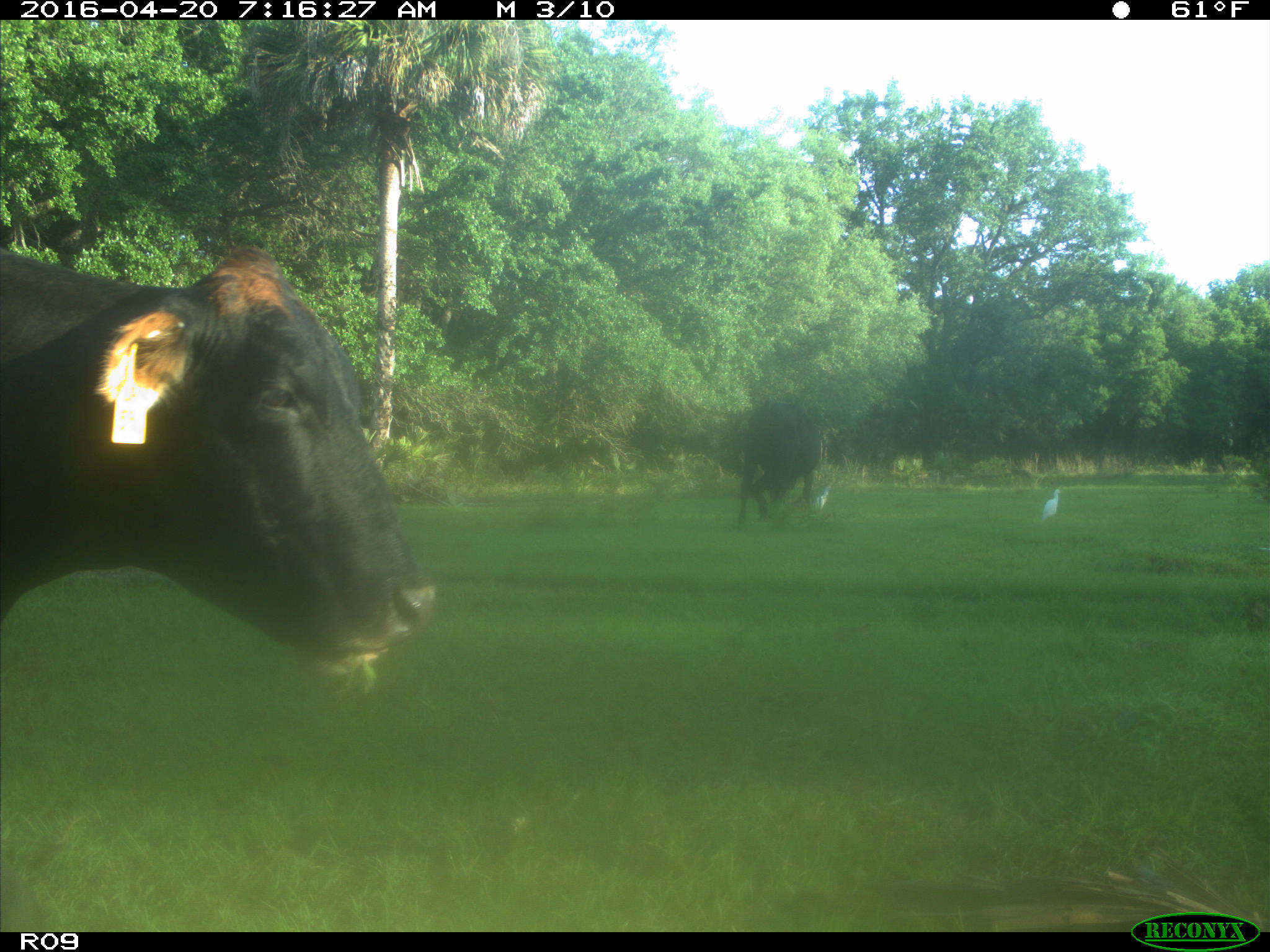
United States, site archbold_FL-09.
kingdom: Animalia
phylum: Chordata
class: Mammalia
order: Artiodactyla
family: Bovidae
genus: Bos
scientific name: Bos taurus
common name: domestic cow